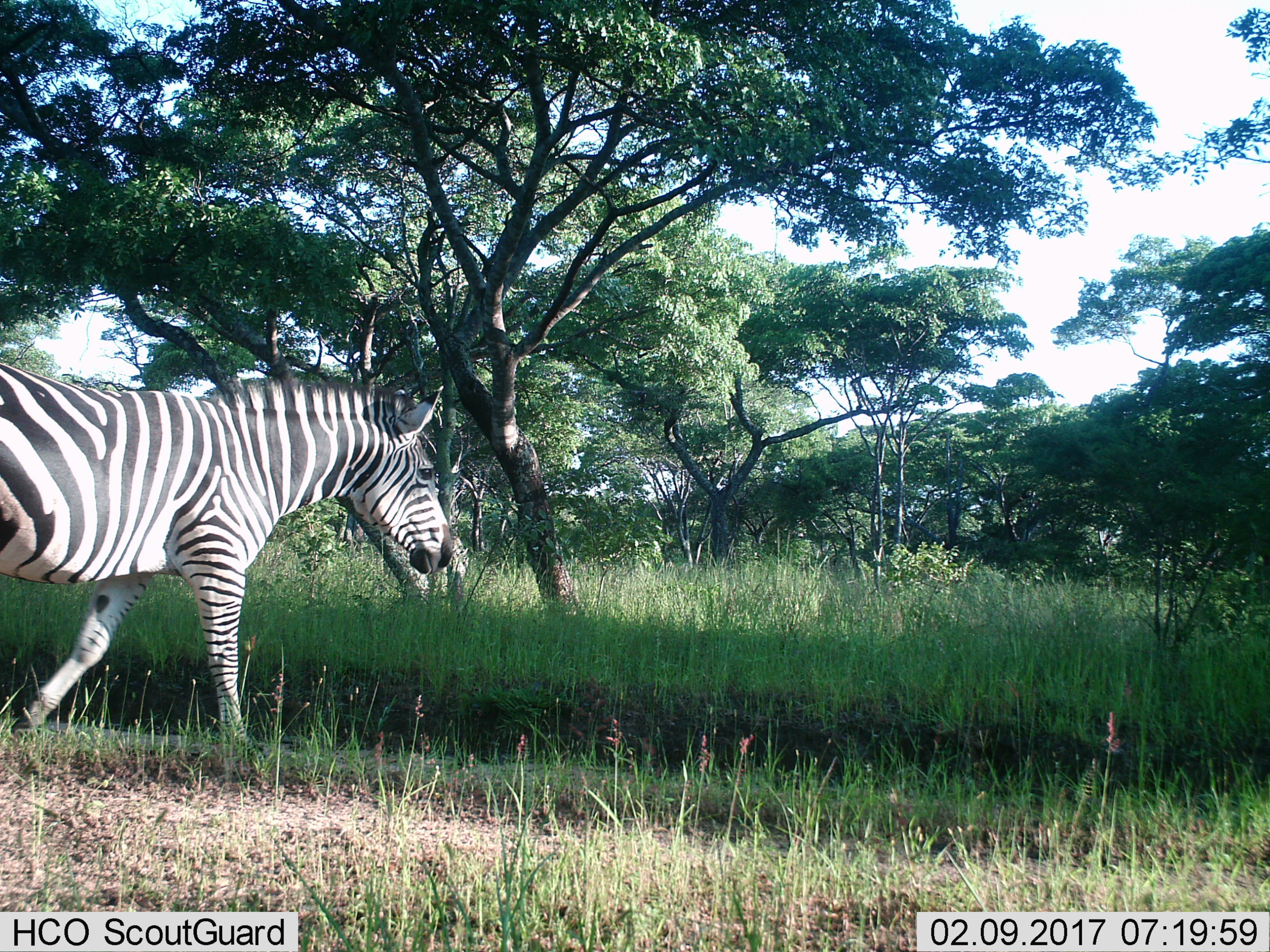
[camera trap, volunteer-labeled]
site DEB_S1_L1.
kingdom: Animalia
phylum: Chordata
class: Mammalia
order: Perissodactyla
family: Equidae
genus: Equus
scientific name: Equus quagga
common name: plains zebra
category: zebraplains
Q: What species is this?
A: Zebraplains (plains zebra) (Equus quagga).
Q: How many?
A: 1.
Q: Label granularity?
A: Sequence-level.